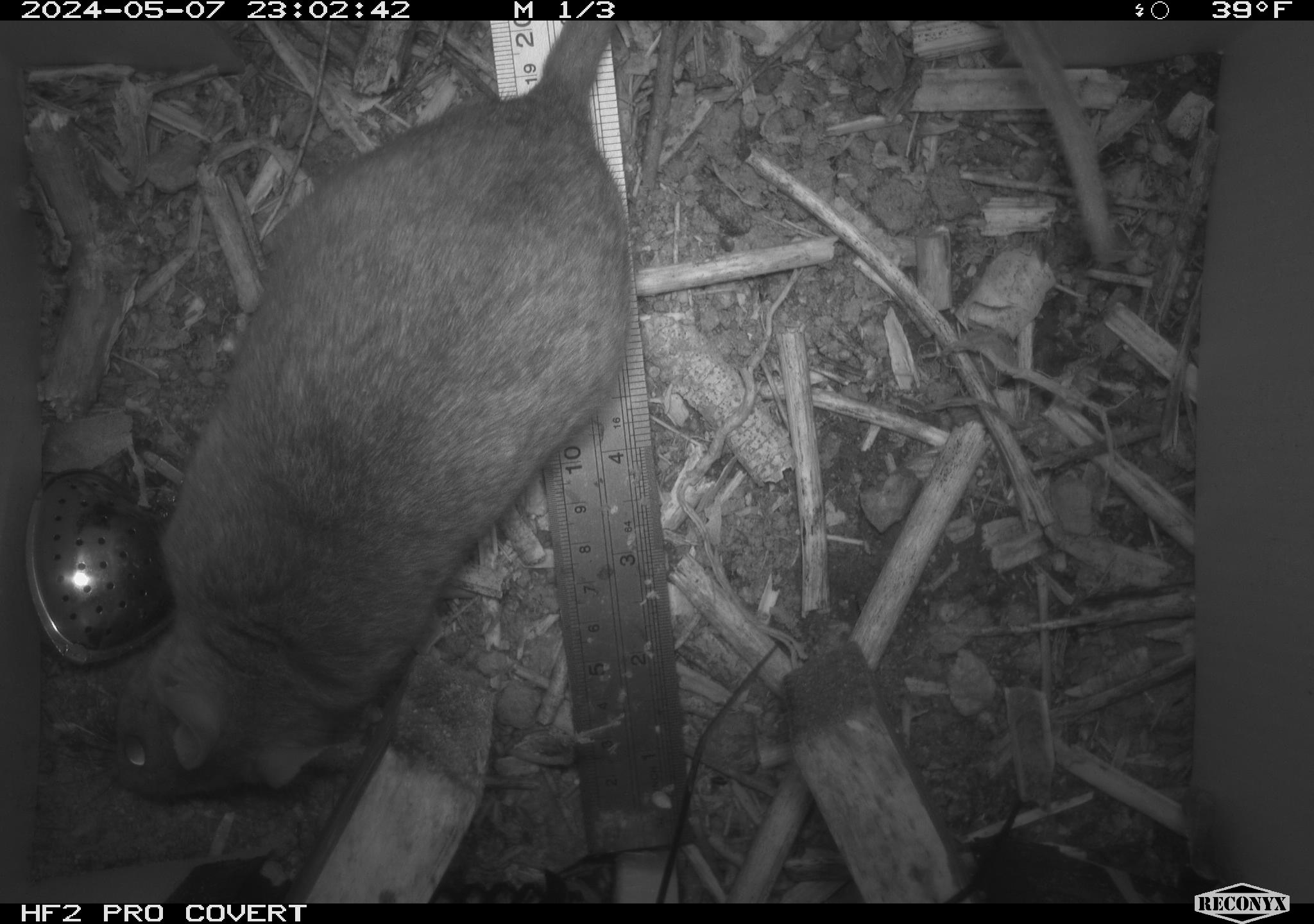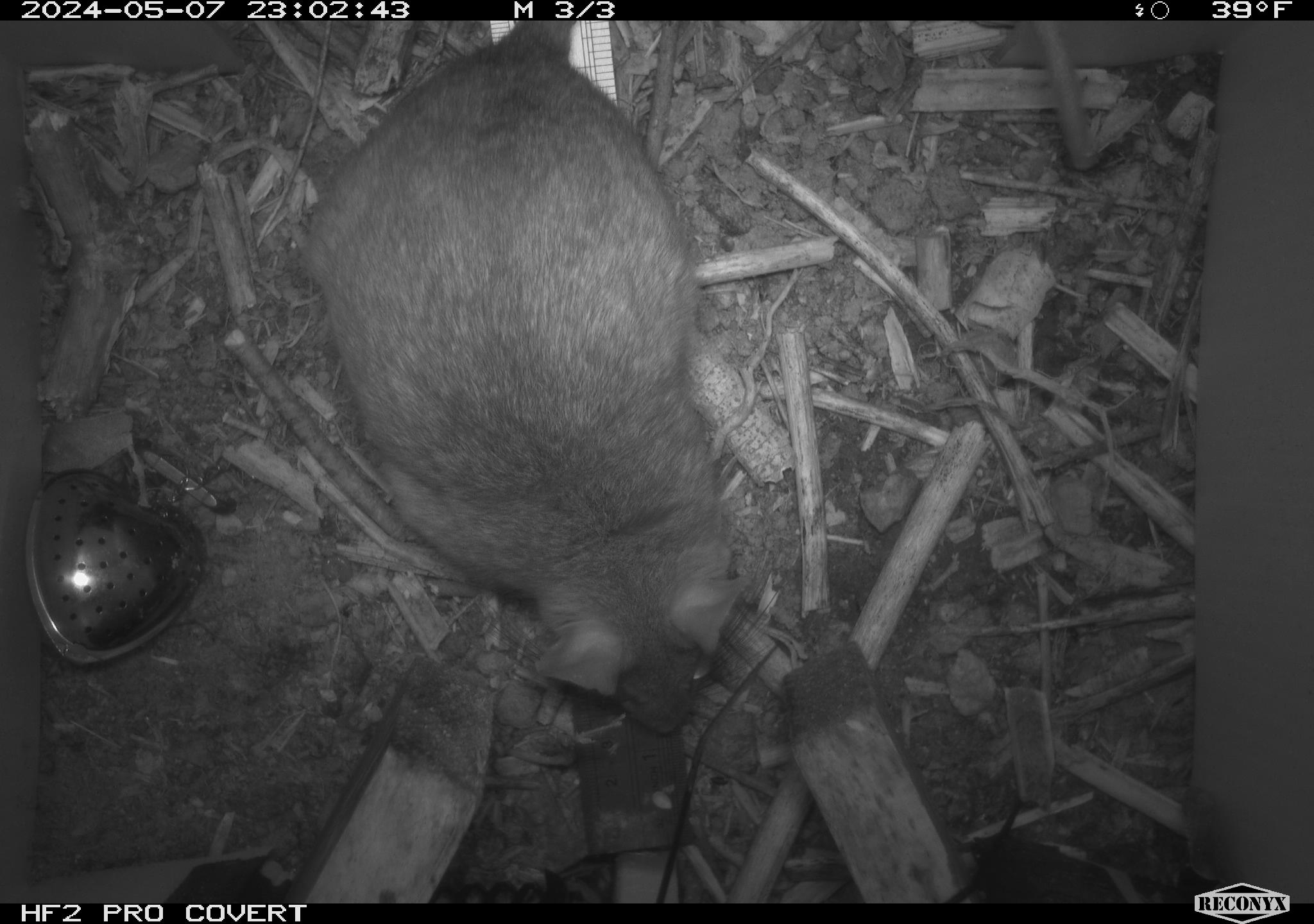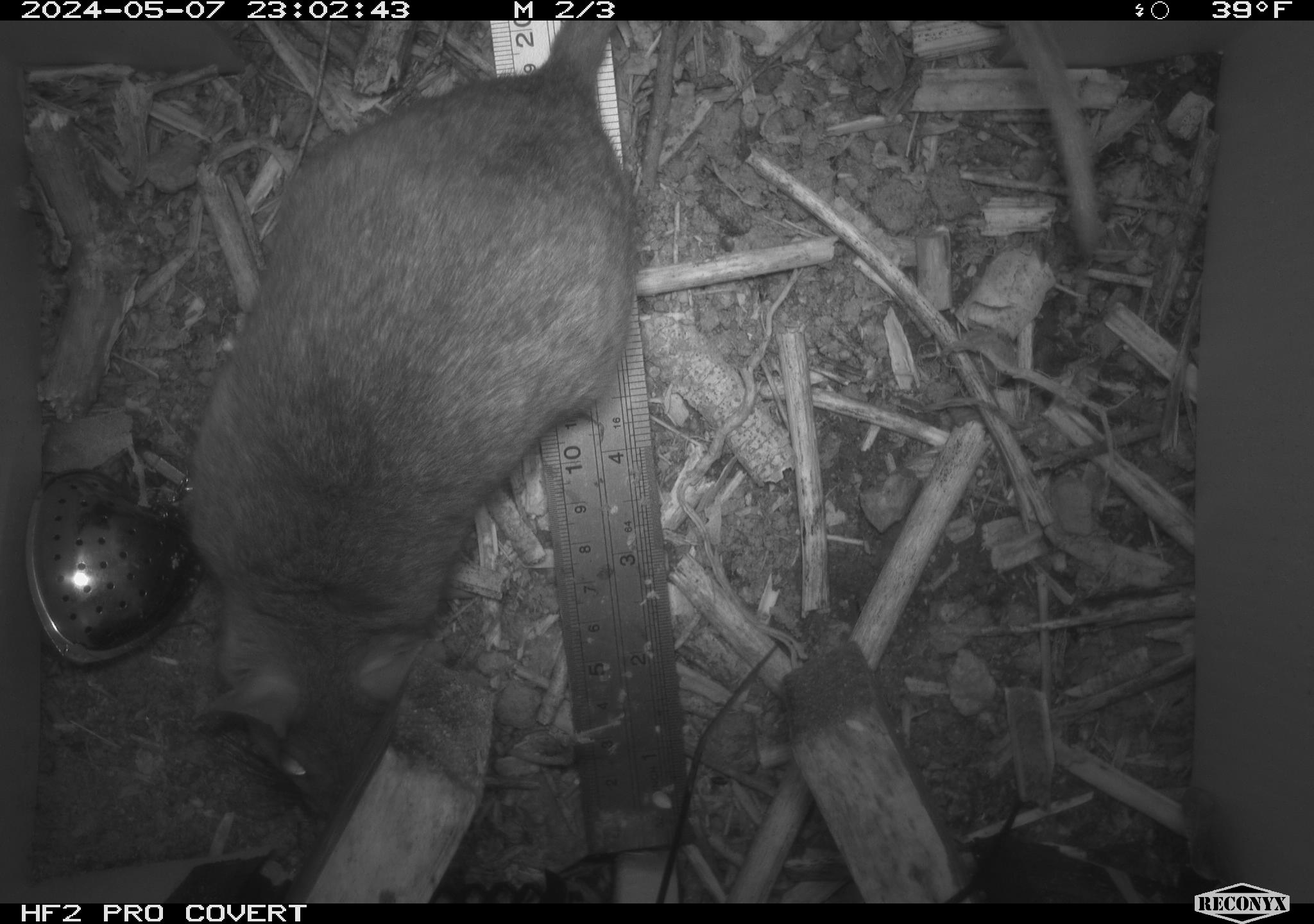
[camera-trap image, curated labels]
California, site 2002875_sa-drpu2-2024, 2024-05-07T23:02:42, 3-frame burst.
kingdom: Animalia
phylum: Chordata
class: Mammalia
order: Rodentia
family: Cricetidae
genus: Neotoma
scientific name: Neotoma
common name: pack rat or woodrat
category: neotoma species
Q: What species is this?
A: Neotoma species (pack rat or woodrat) (Neotoma).